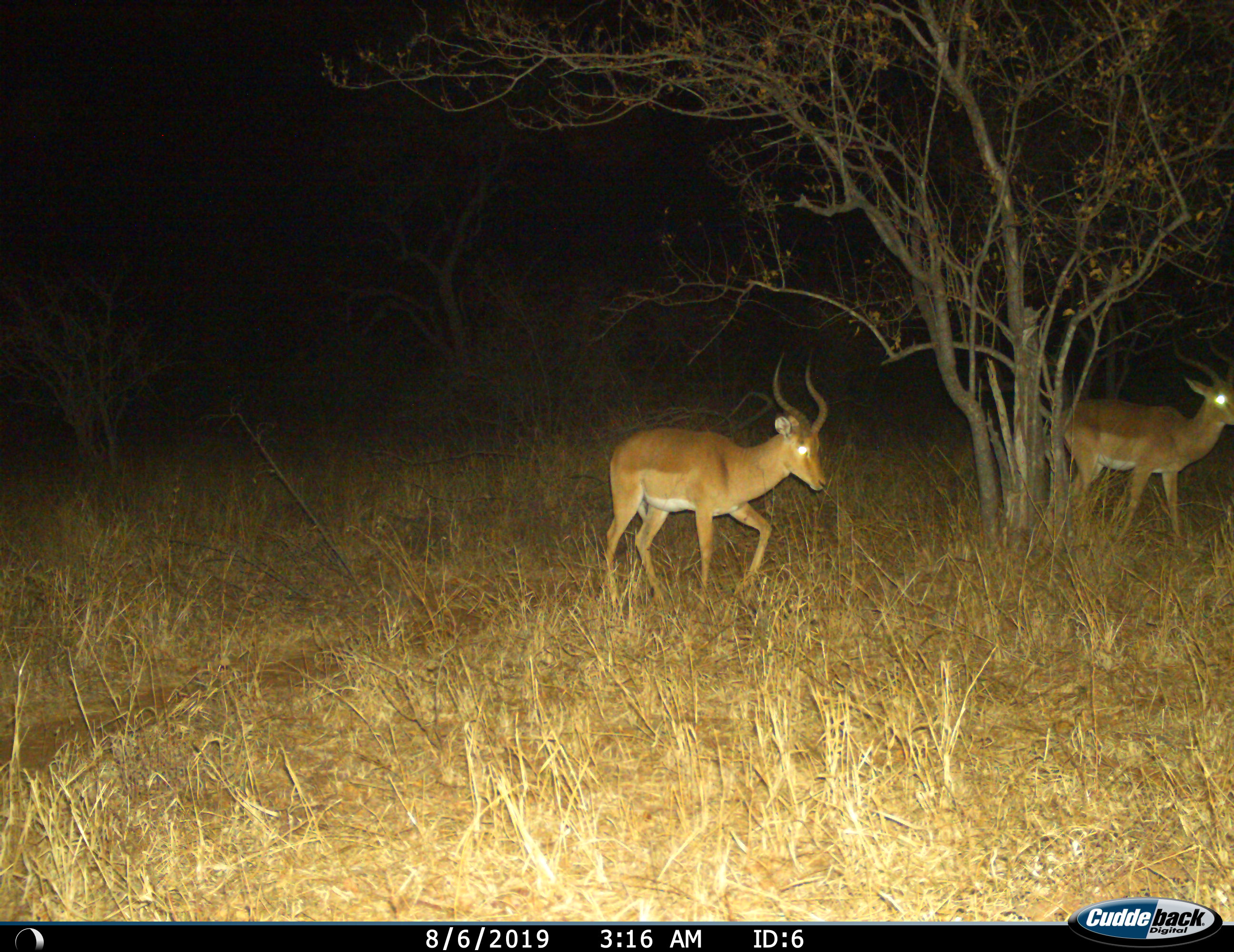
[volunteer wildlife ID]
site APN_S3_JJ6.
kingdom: Animalia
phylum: Chordata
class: Mammalia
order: Artiodactyla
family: Bovidae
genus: Aepyceros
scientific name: Aepyceros melampus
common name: impala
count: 2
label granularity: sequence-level